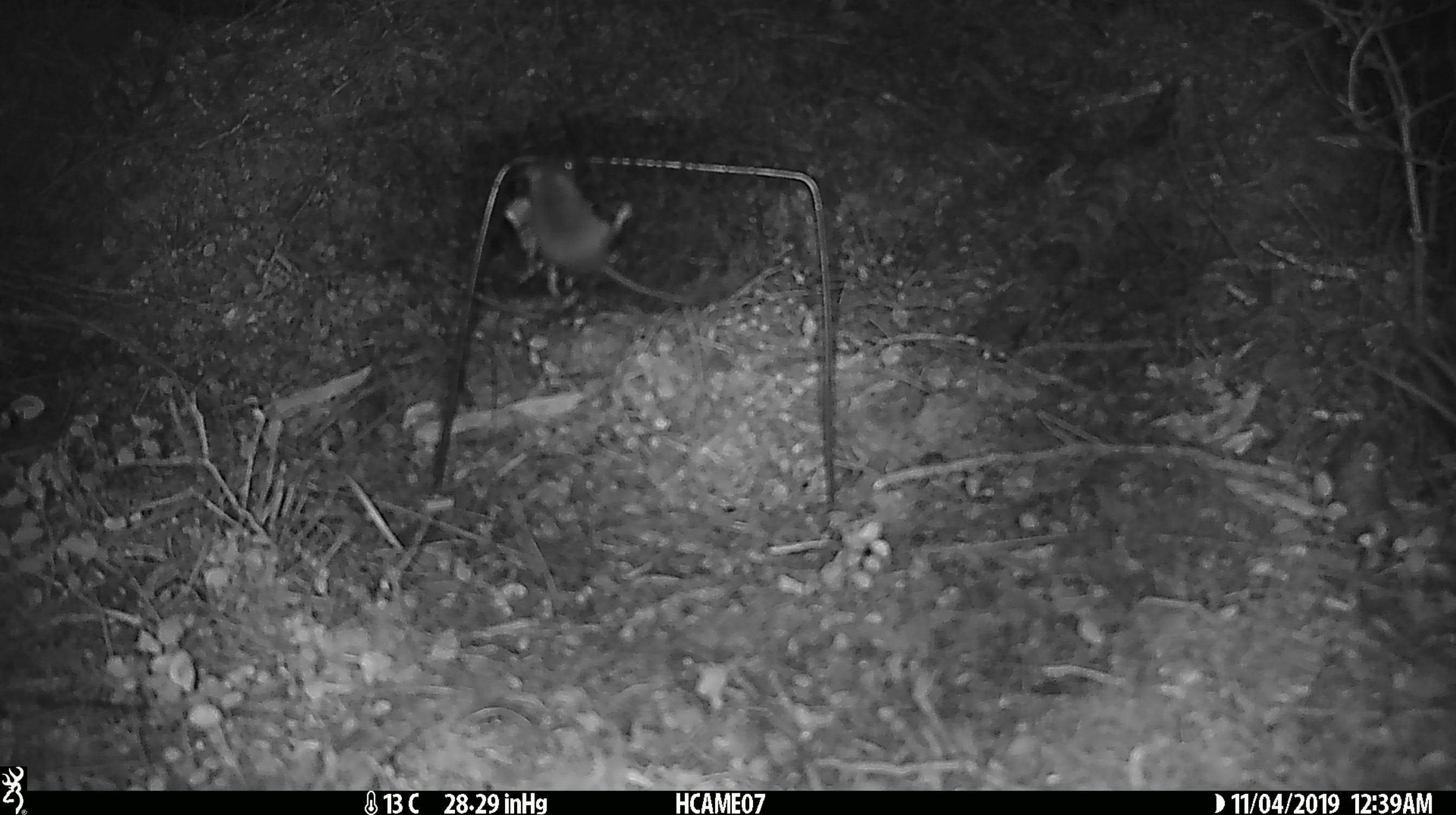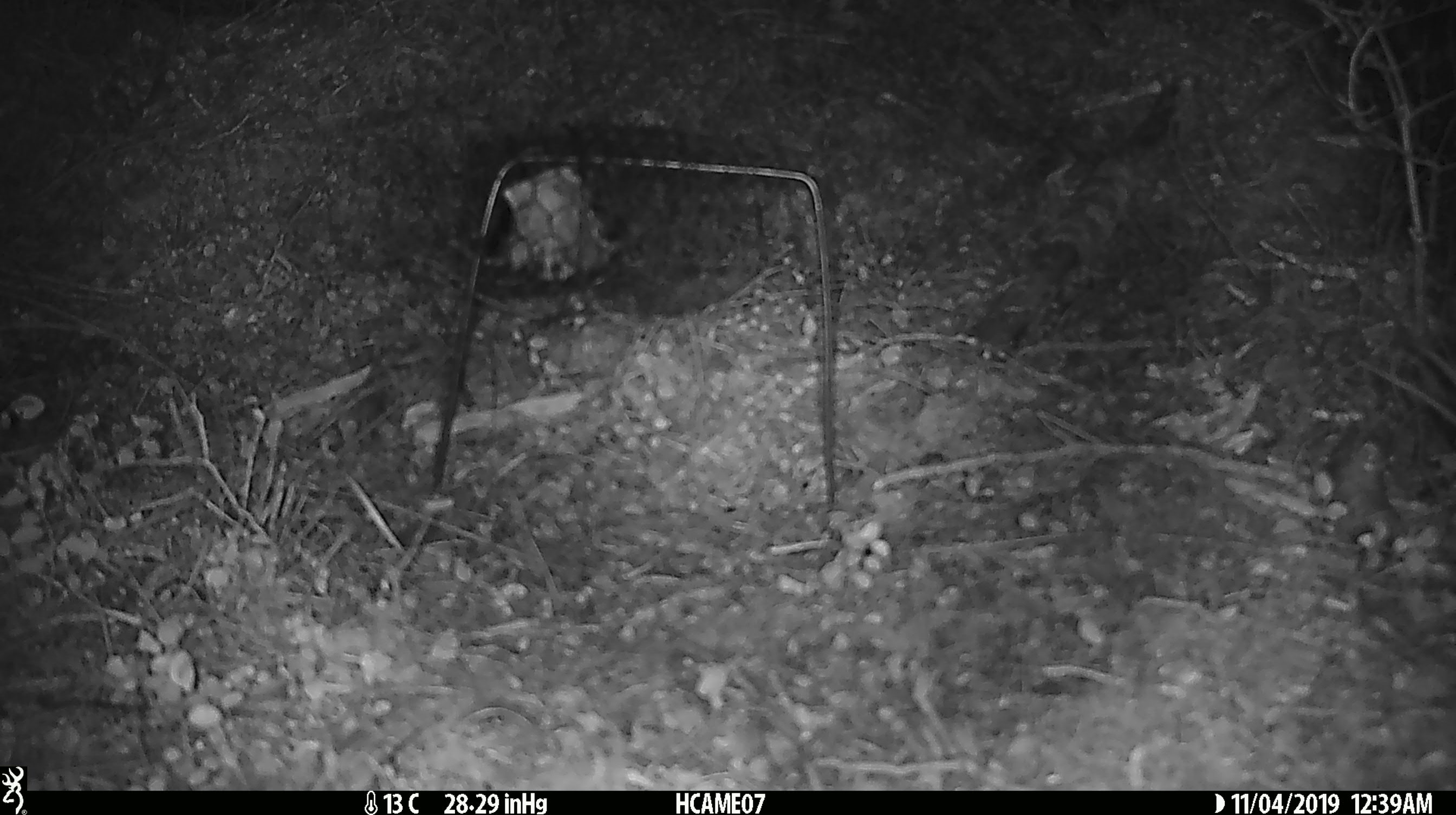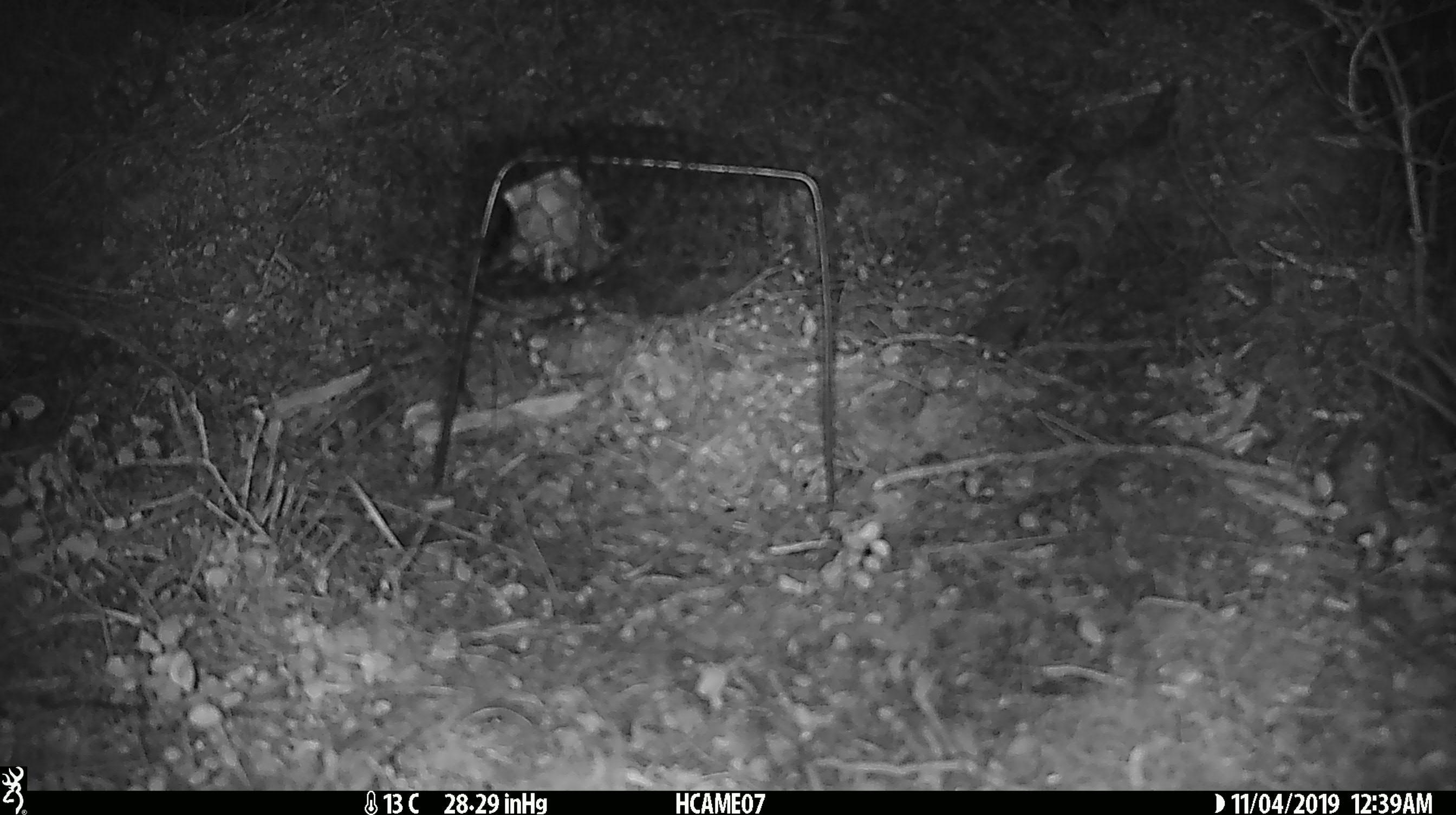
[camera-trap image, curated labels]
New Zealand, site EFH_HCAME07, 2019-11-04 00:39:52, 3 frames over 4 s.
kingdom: Animalia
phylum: Chordata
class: Mammalia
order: Rodentia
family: Muridae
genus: Mus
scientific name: Mus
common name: mouse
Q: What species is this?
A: Mouse (Mus).